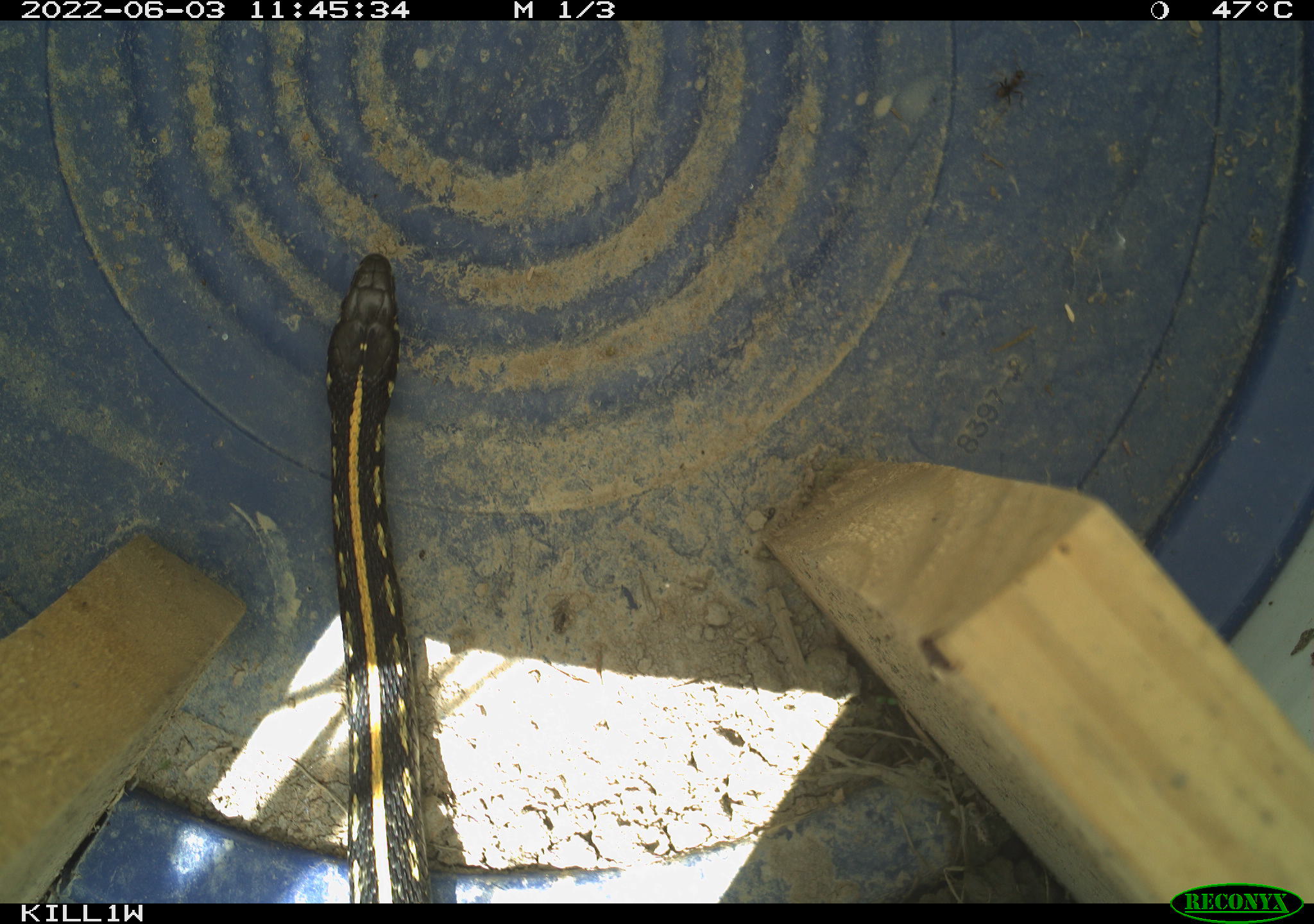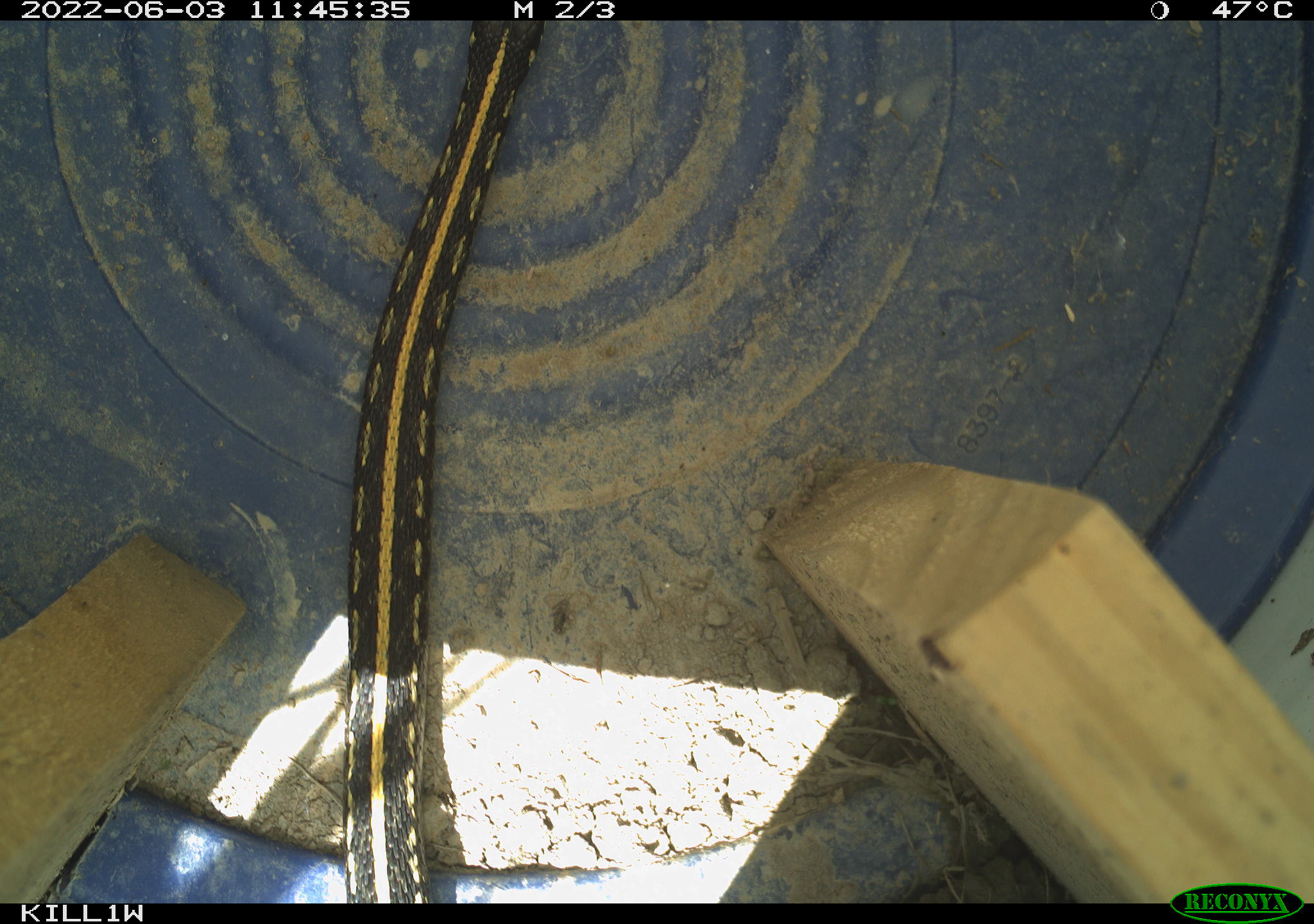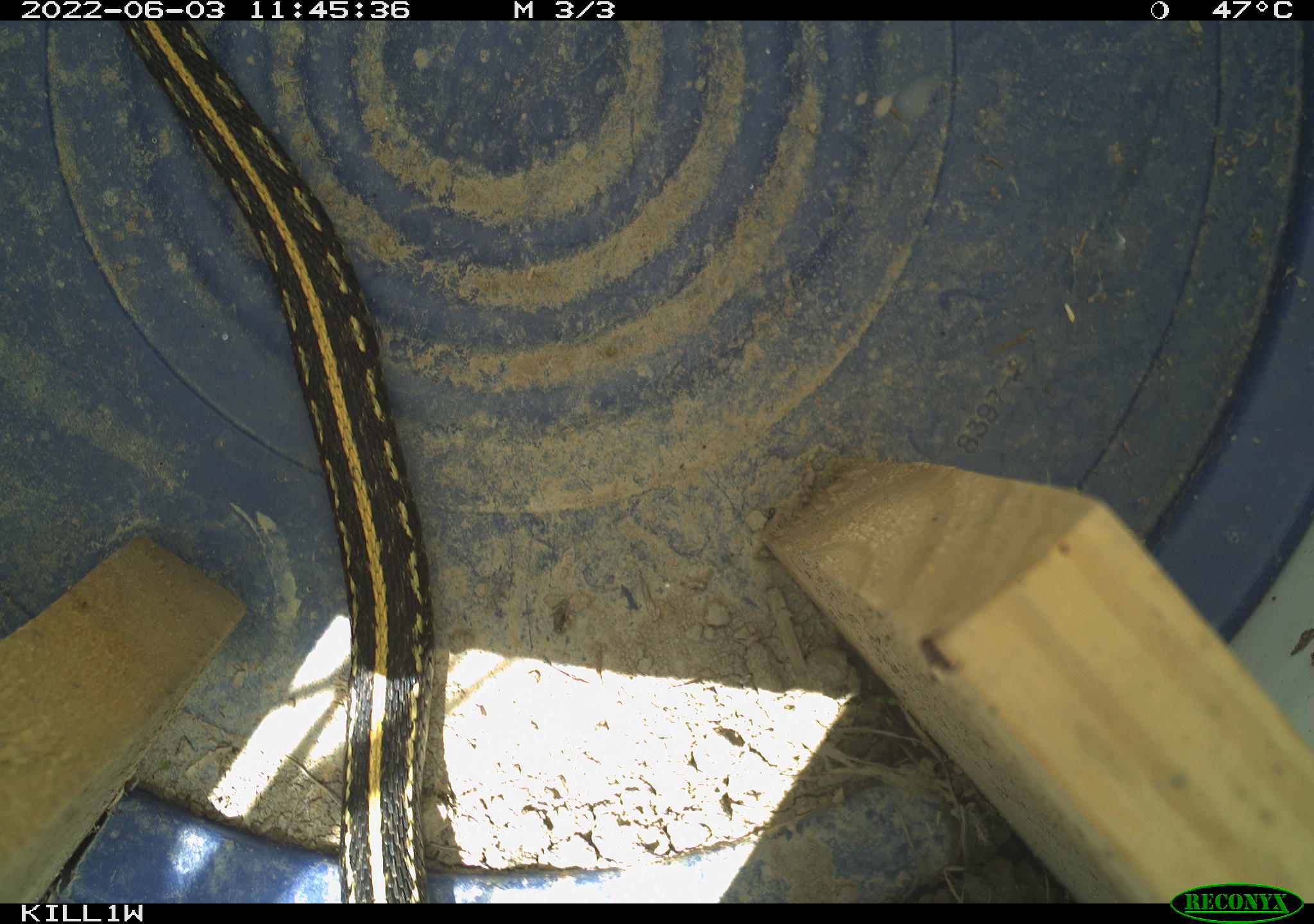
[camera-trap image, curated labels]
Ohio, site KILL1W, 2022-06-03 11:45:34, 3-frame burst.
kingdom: Animalia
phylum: Chordata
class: Reptilia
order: Squamata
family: Colubridae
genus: Thamnophis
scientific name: Thamnophis radix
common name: plains gartersnake